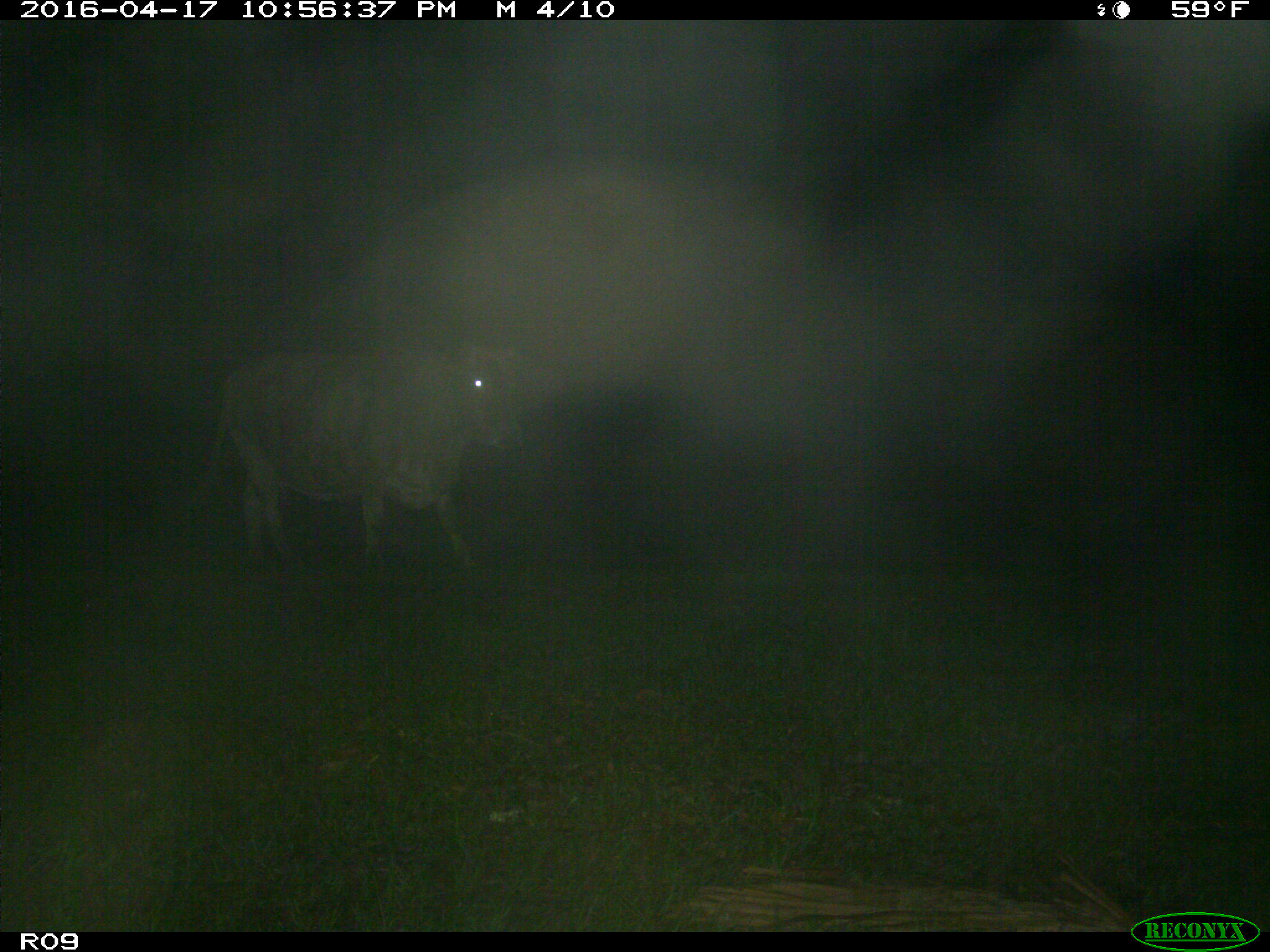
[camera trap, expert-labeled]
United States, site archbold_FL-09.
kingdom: Animalia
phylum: Chordata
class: Mammalia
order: Artiodactyla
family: Bovidae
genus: Bos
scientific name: Bos taurus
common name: domestic cow